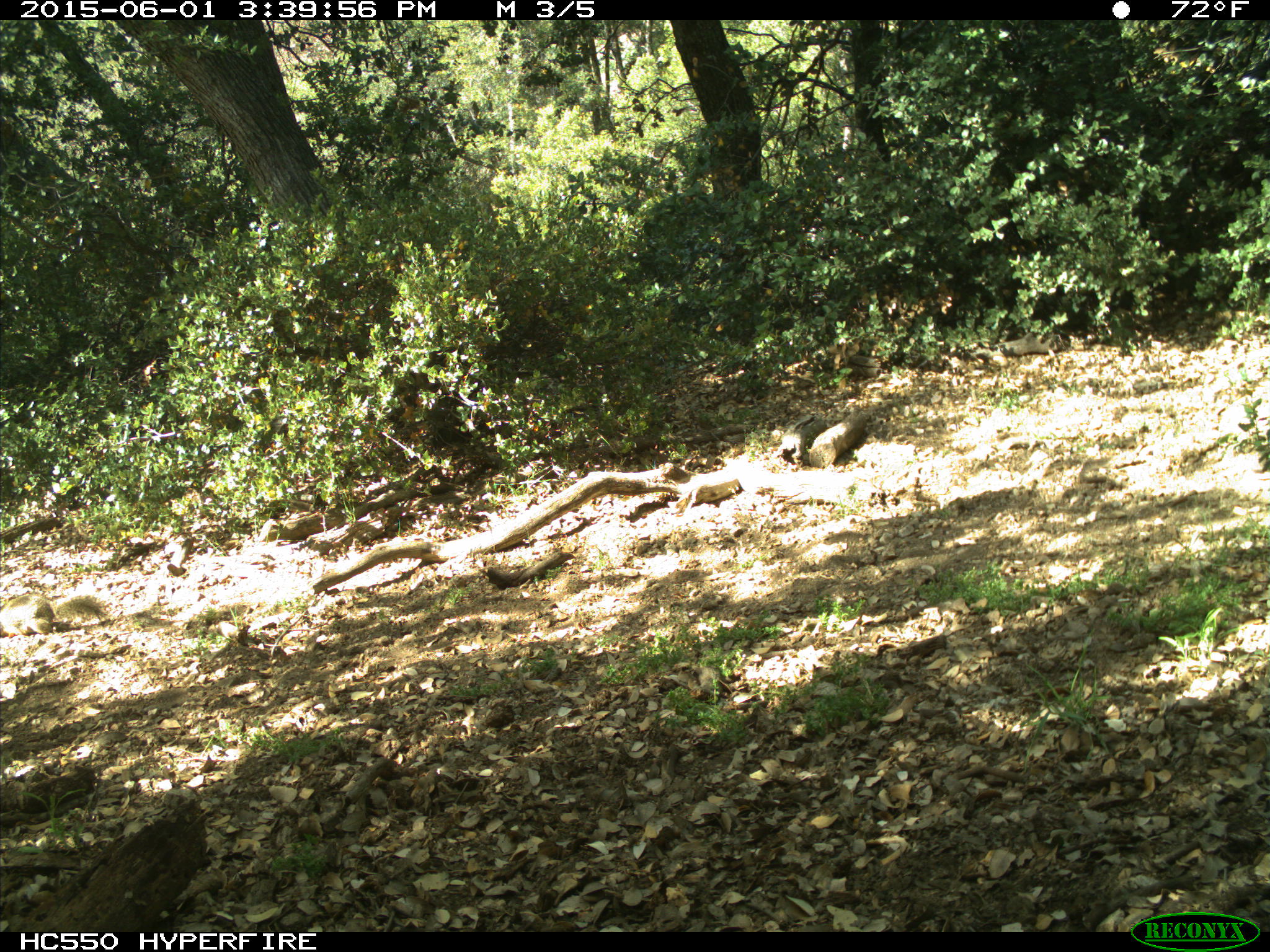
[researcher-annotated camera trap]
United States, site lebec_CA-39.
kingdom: Animalia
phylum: Chordata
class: Mammalia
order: Rodentia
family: Sciuridae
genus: Otospermophilus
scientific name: Otospermophilus beecheyi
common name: california ground squirrel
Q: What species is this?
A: Otospermophilus beecheyi (california ground squirrel).